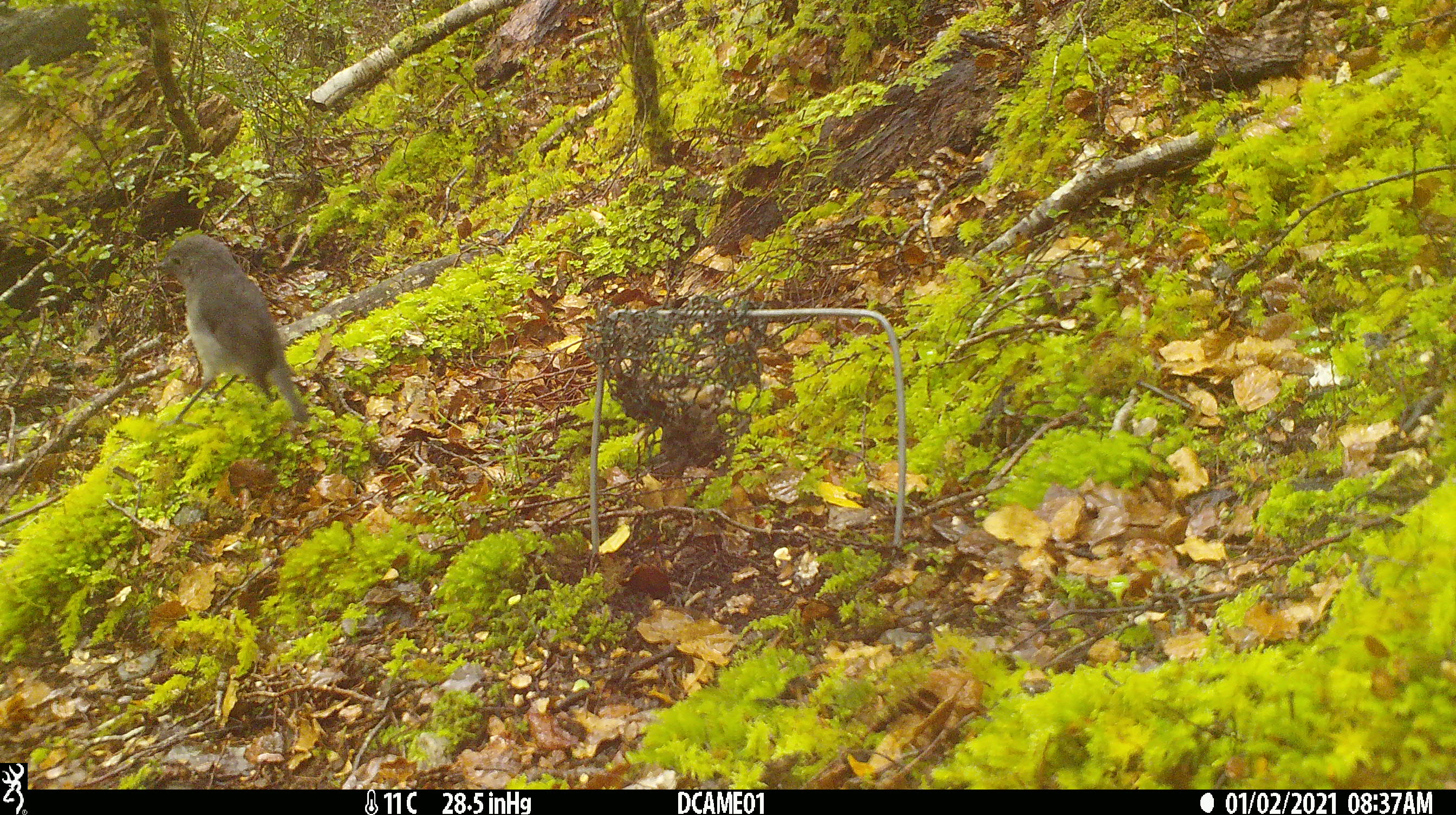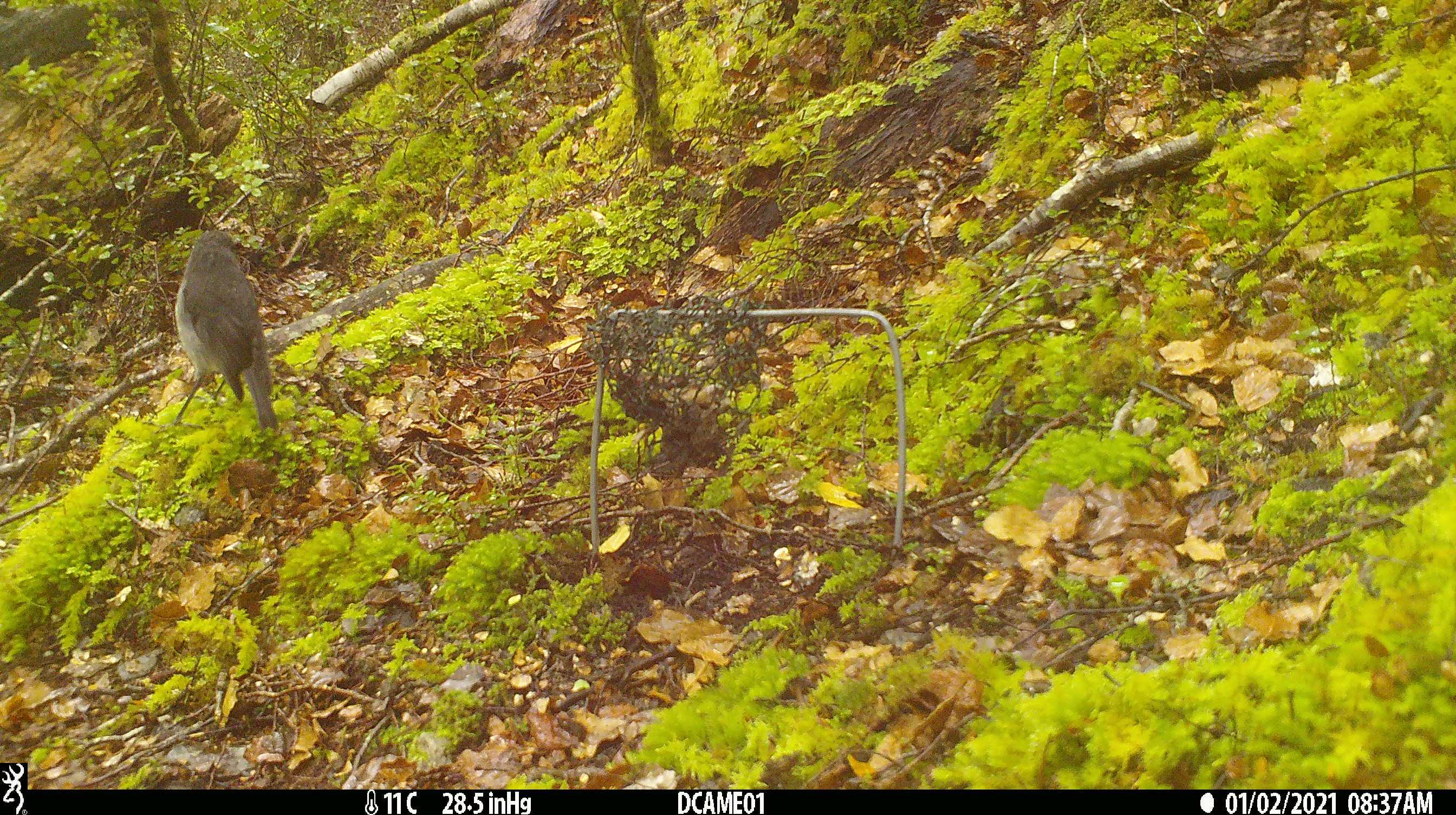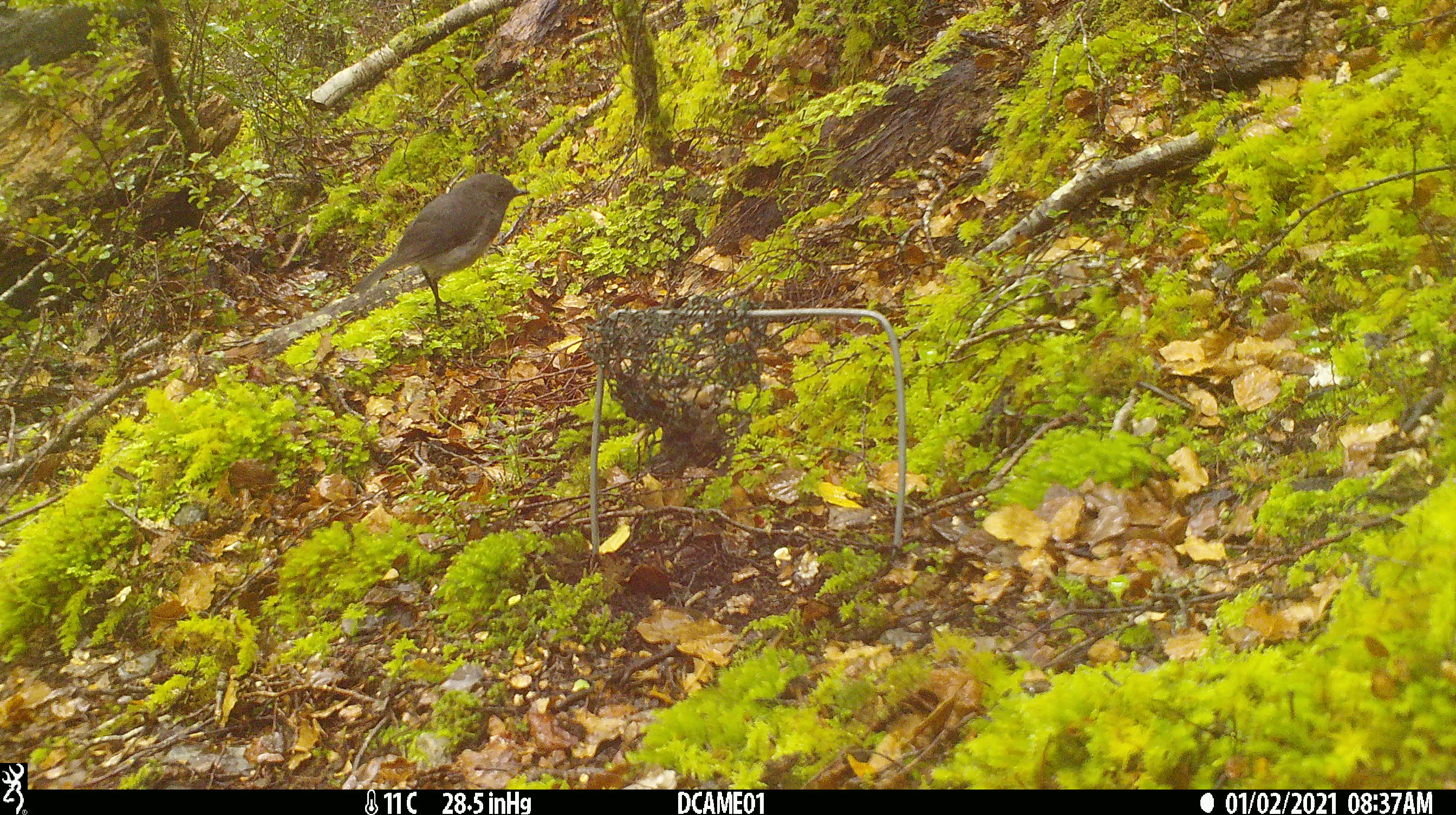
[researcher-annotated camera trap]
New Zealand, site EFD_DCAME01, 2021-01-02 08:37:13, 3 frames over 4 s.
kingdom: Animalia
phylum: Chordata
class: Aves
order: Passeriformes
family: Petroicidae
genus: Petroica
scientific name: Petroica australis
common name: new zealand robin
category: robin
Robin (new zealand robin) (Petroica australis).